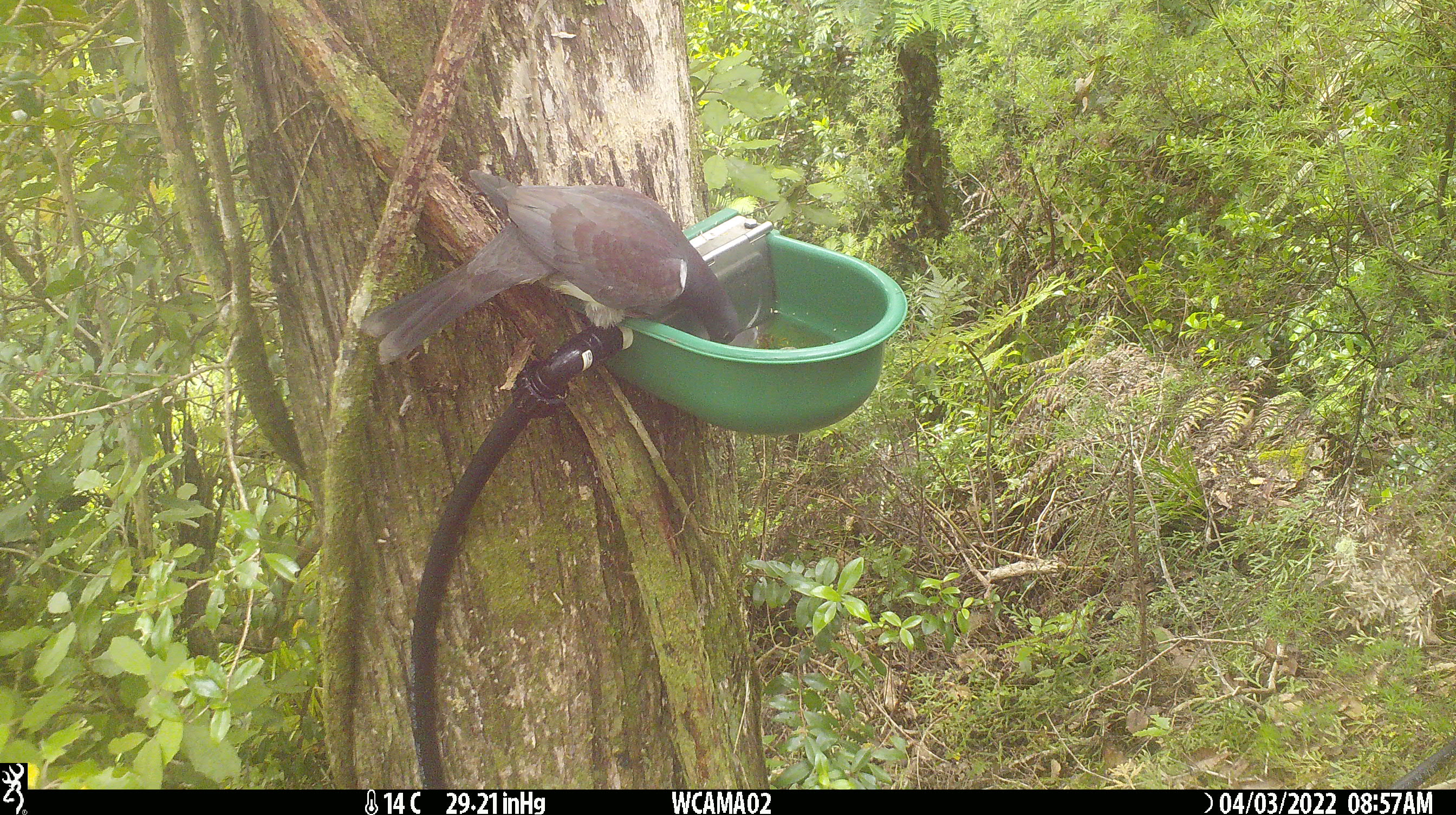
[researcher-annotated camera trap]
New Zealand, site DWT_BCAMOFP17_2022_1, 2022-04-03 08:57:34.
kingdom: Animalia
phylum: Chordata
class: Aves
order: Columbiformes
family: Columbidae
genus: Hemiphaga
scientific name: Hemiphaga novaeseelandiae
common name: new zealand pigeon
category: kereru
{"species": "kereru (new zealand pigeon) (Hemiphaga novaeseelandiae)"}